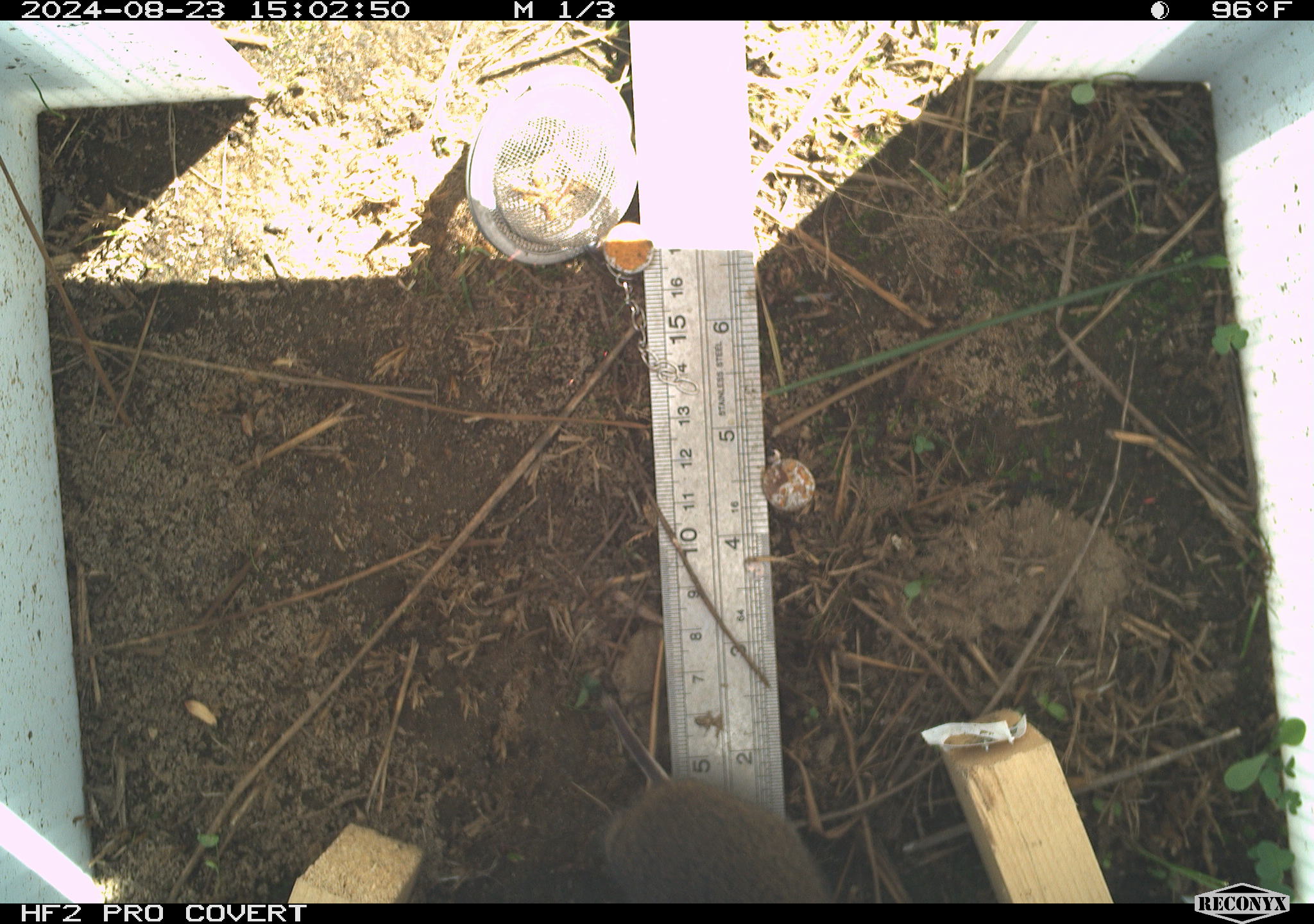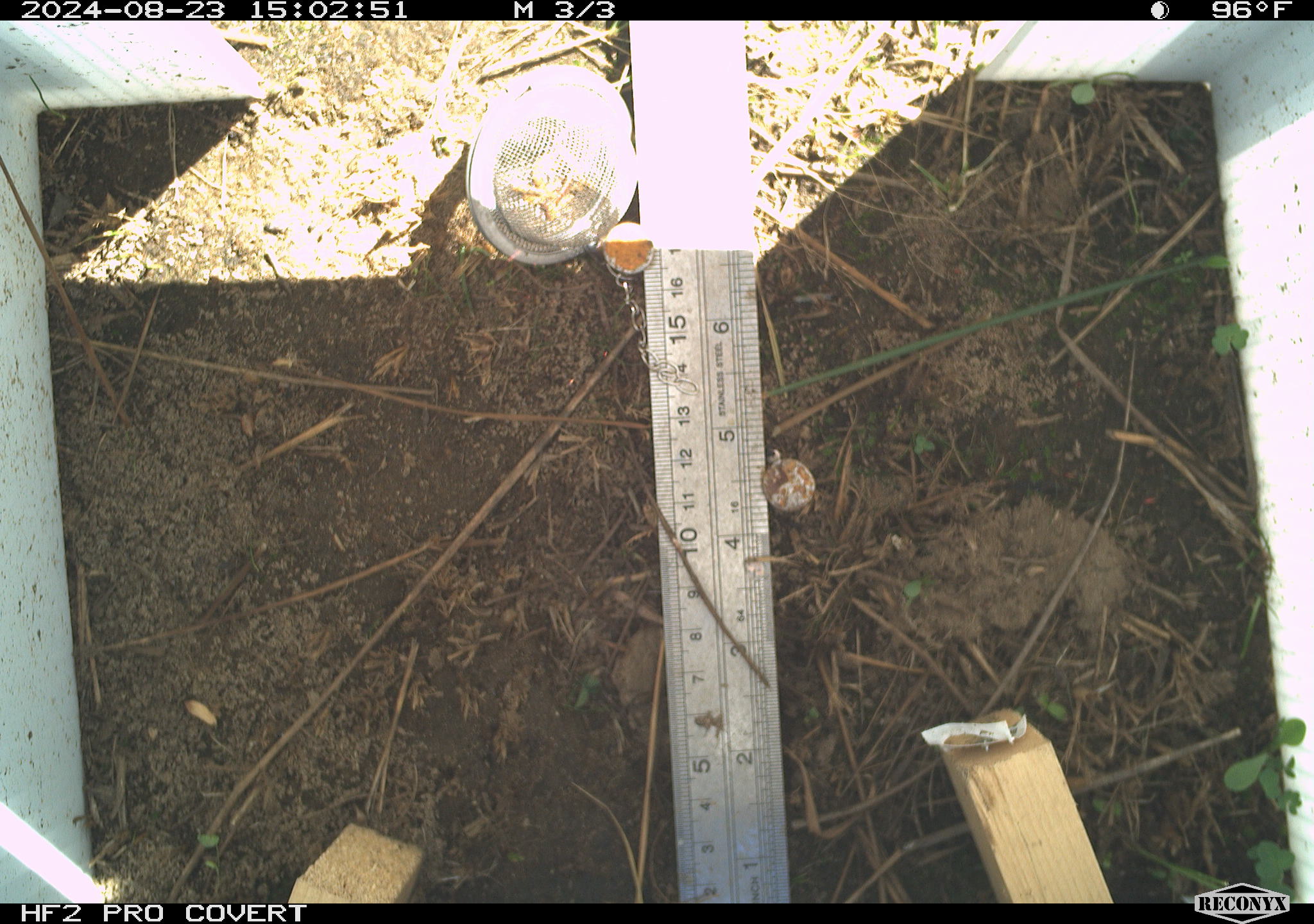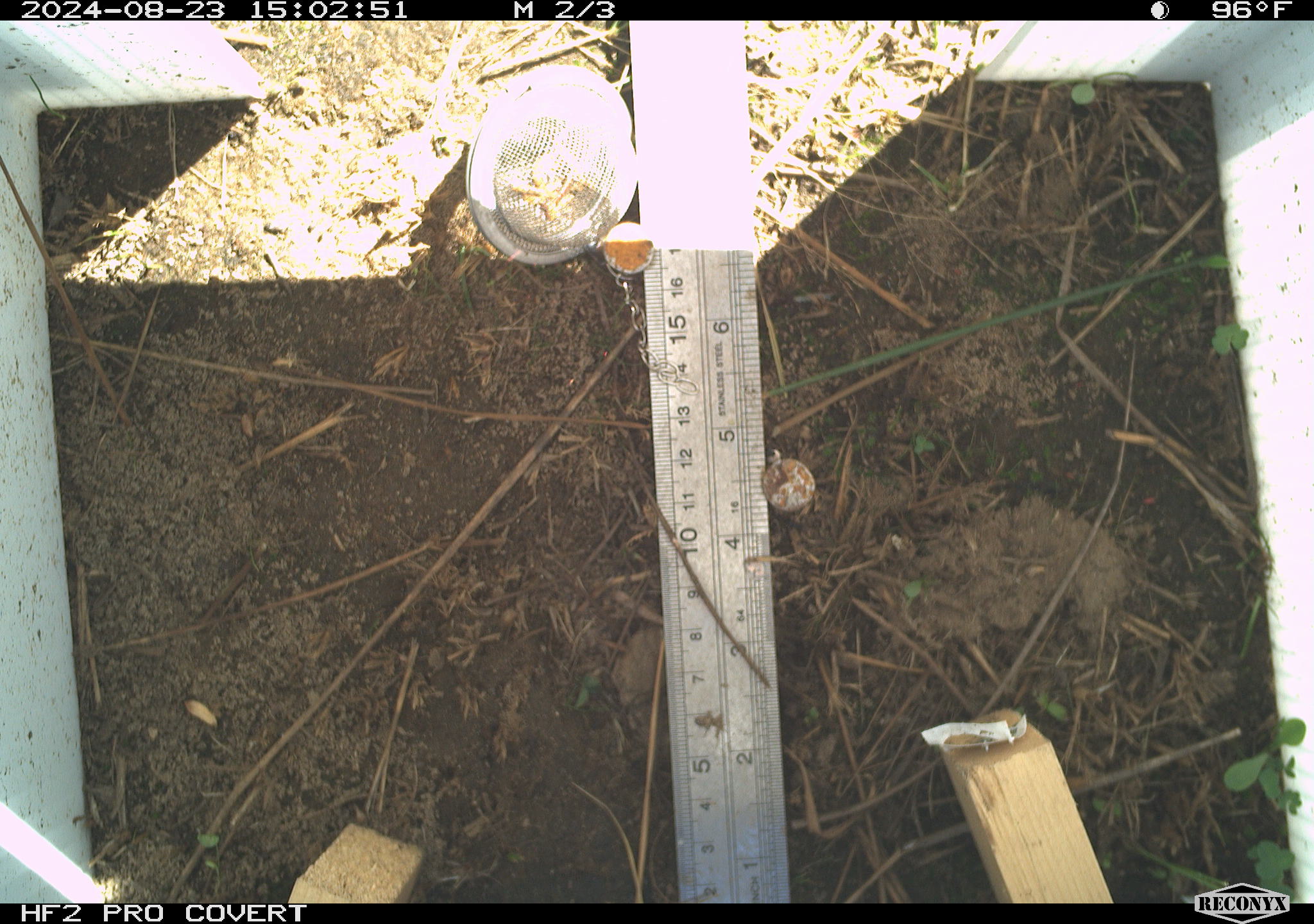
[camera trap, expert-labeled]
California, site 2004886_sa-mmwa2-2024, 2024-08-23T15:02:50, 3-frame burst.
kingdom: Animalia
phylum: Chordata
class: Mammalia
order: Rodentia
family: Cricetidae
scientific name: Arvicolinae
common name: voles, lemmings, and muskrats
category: arvicolinae subfamily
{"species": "arvicolinae subfamily (voles, lemmings, and muskrats) (Arvicolinae)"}